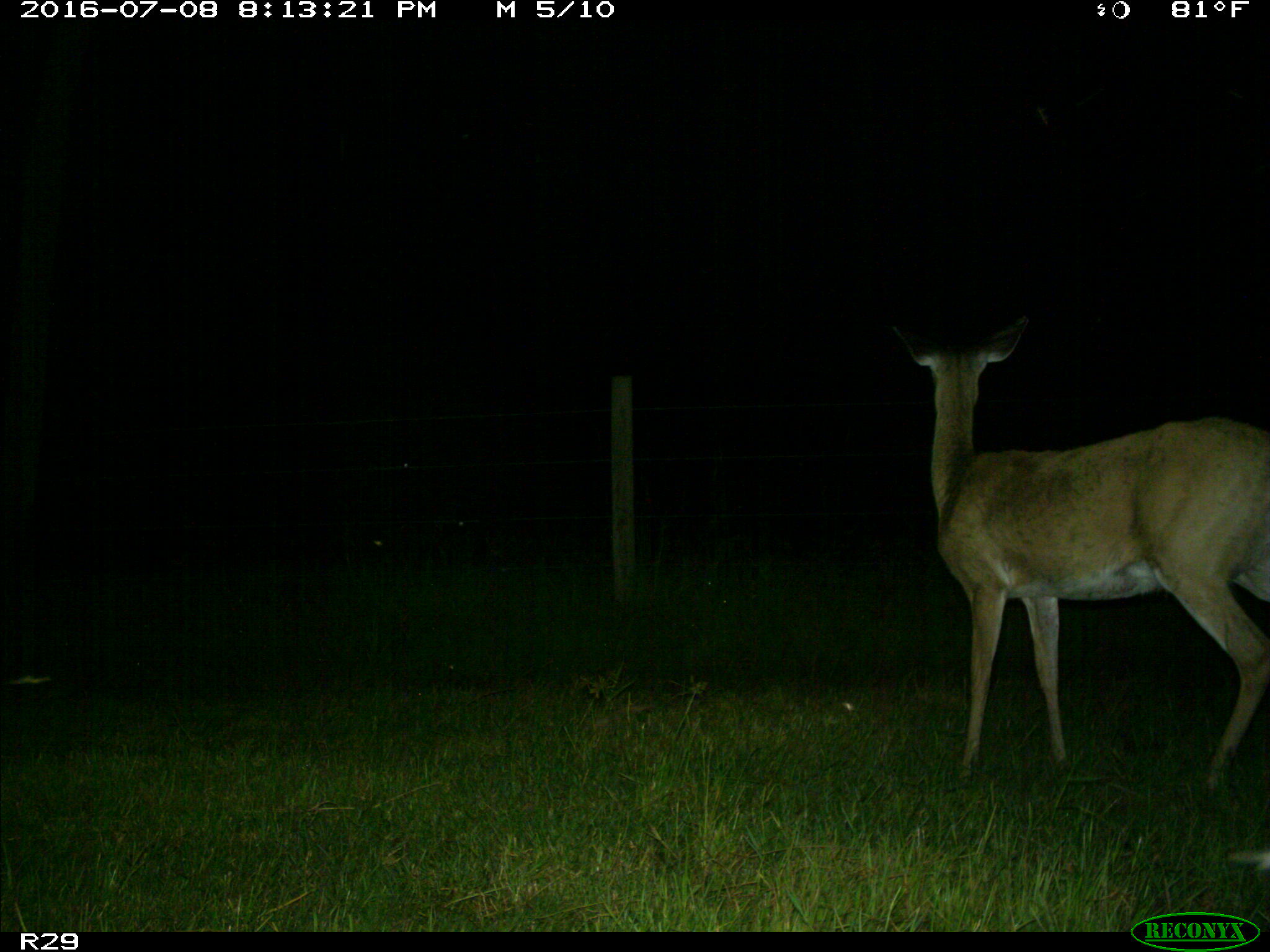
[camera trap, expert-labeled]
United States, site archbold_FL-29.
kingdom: Animalia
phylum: Chordata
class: Mammalia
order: Artiodactyla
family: Cervidae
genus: Odocoileus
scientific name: Odocoileus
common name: deer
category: unidentified deer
Unidentified deer (deer) (Odocoileus).